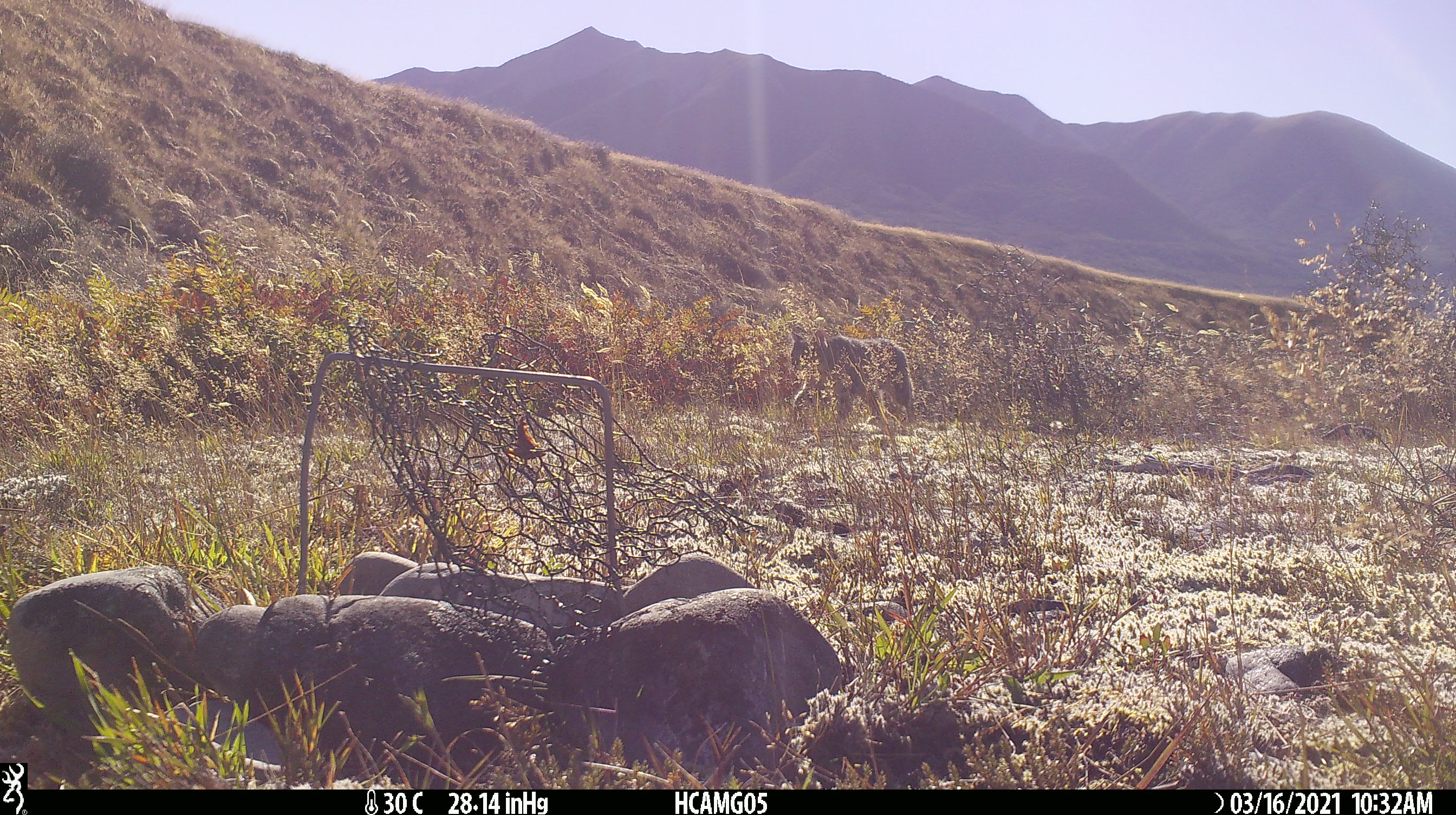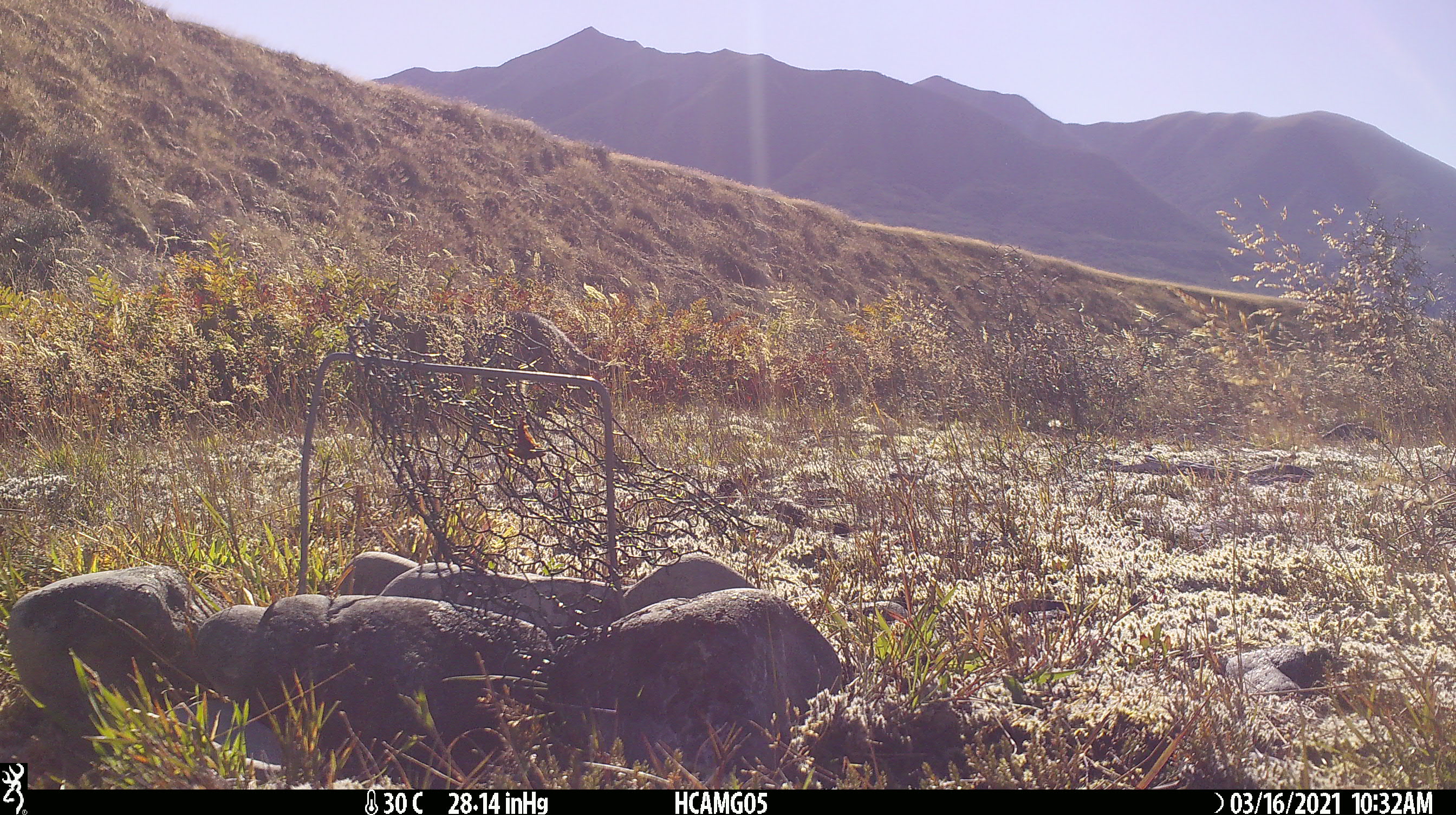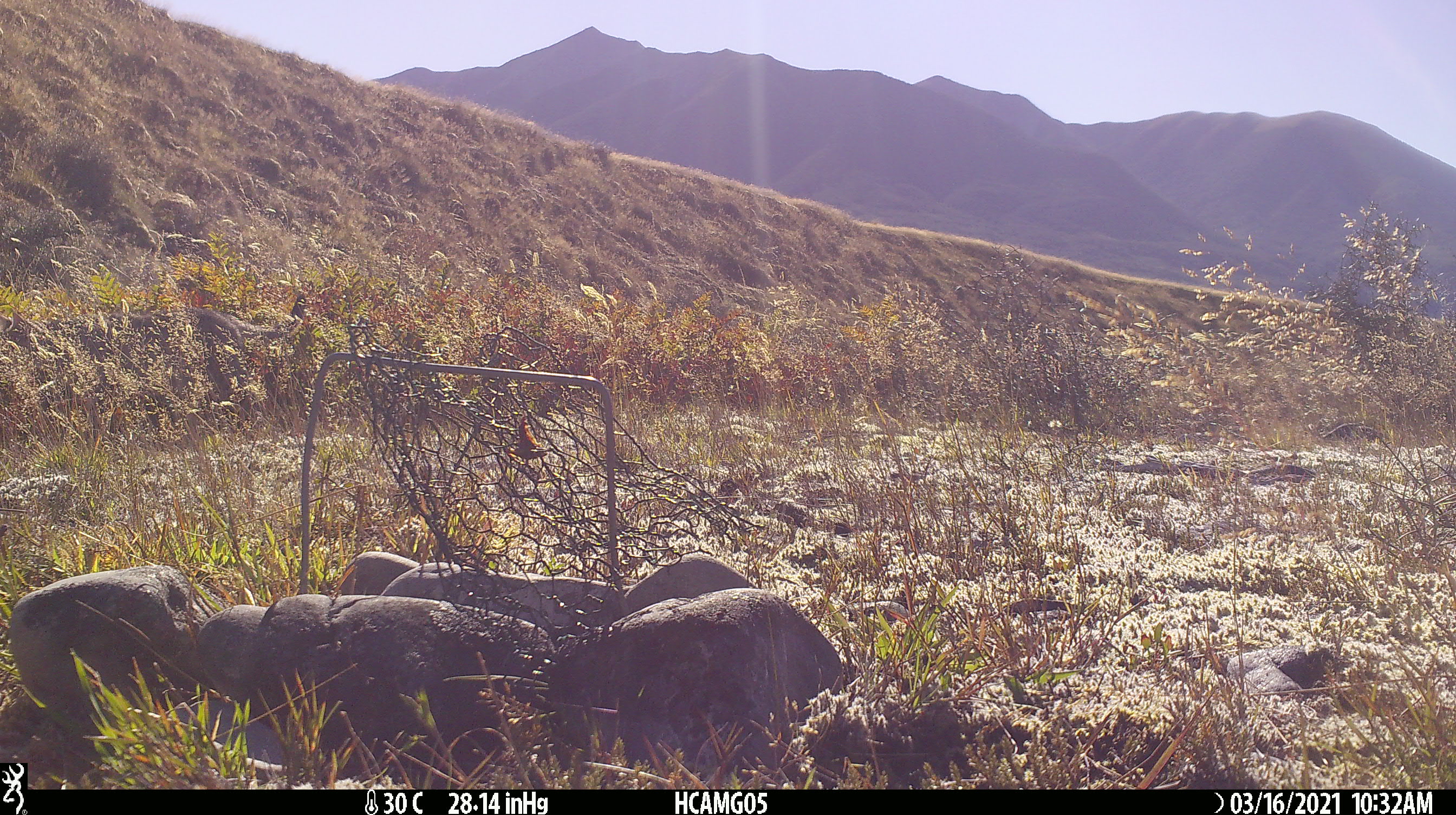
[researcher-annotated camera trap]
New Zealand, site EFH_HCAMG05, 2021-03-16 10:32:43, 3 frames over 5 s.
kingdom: Animalia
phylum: Chordata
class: Mammalia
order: Carnivora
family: Felidae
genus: Felis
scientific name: Felis catus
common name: domestic cat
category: cat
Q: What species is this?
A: Cat (domestic cat) (Felis catus).